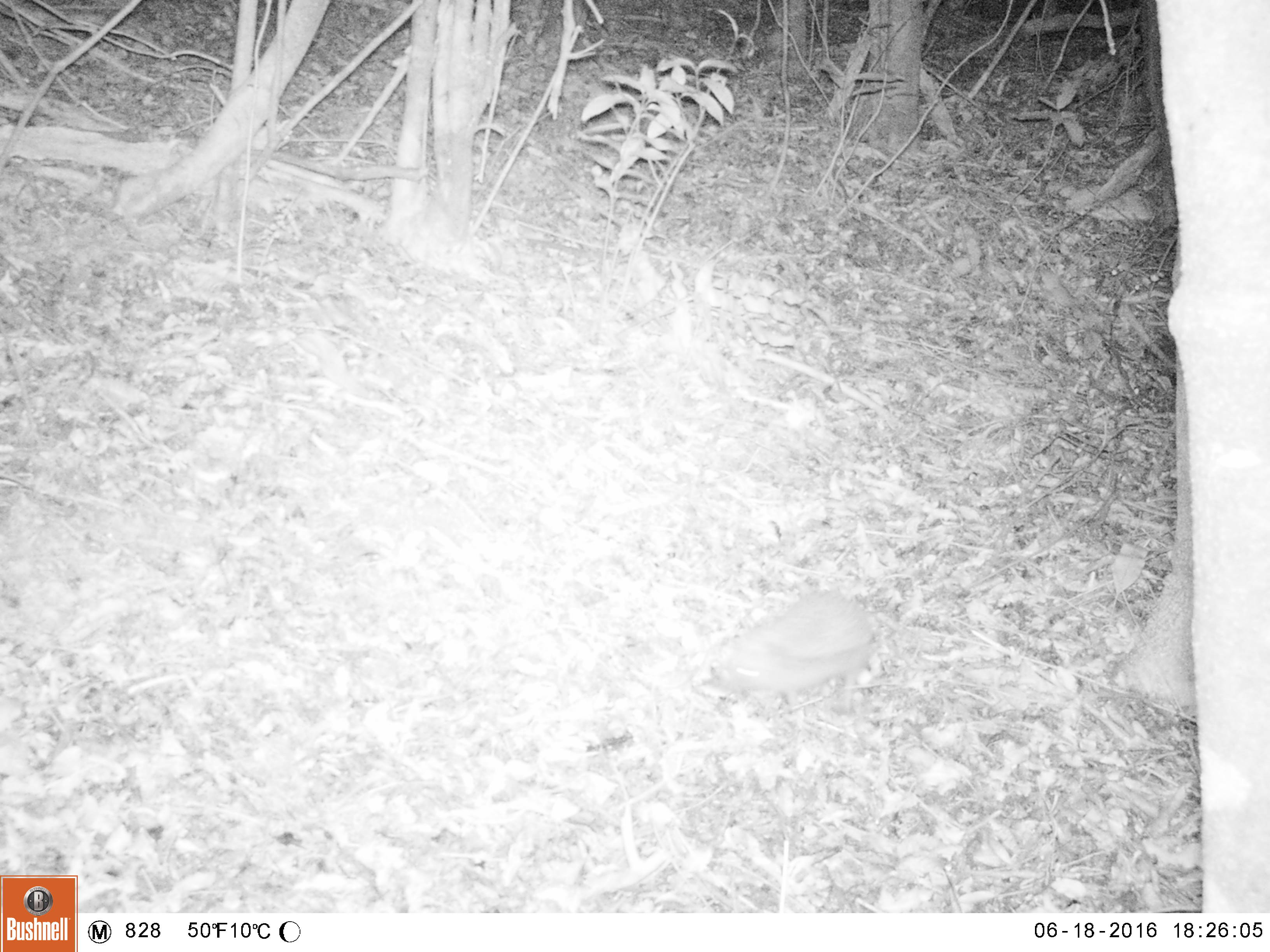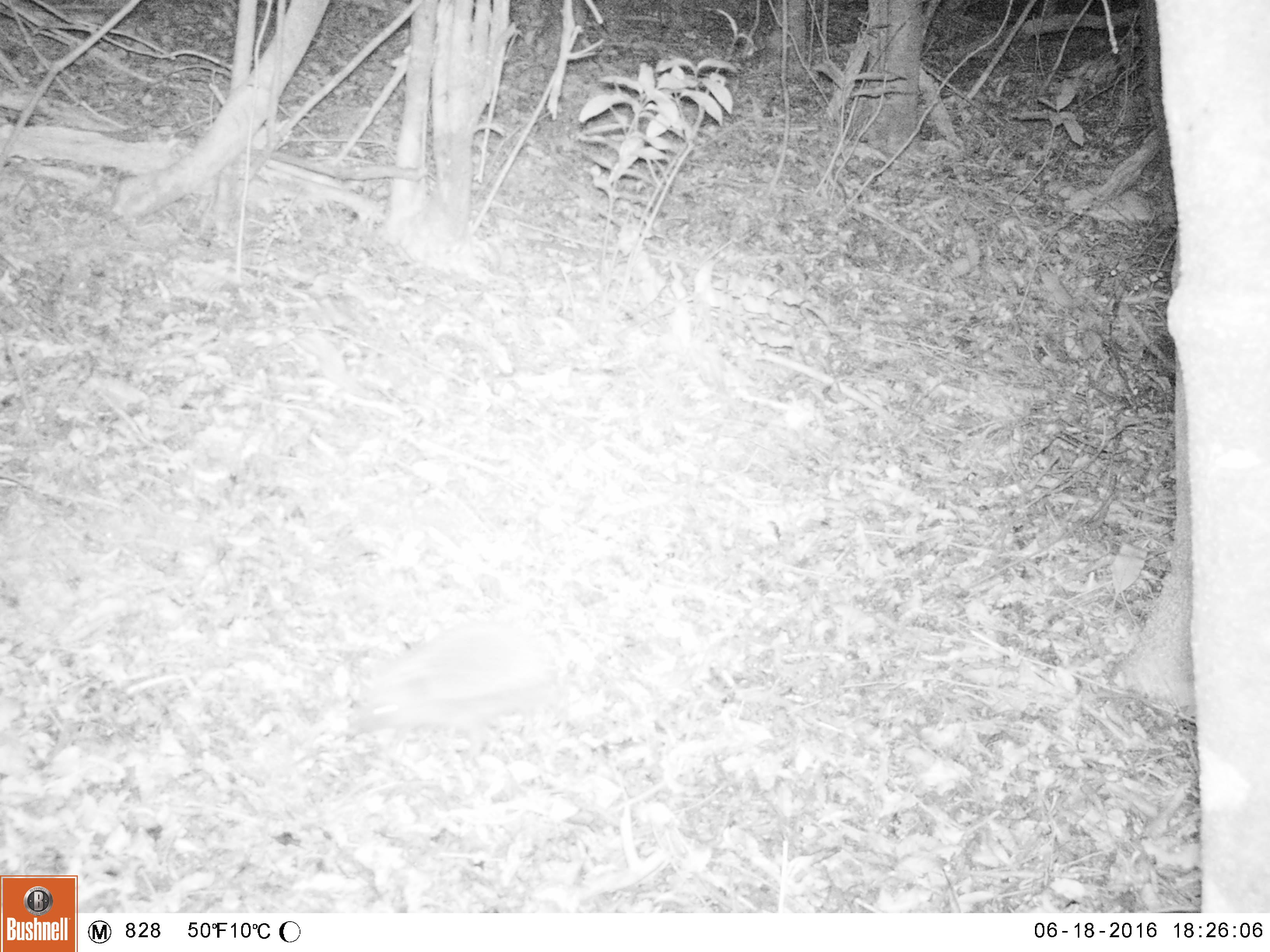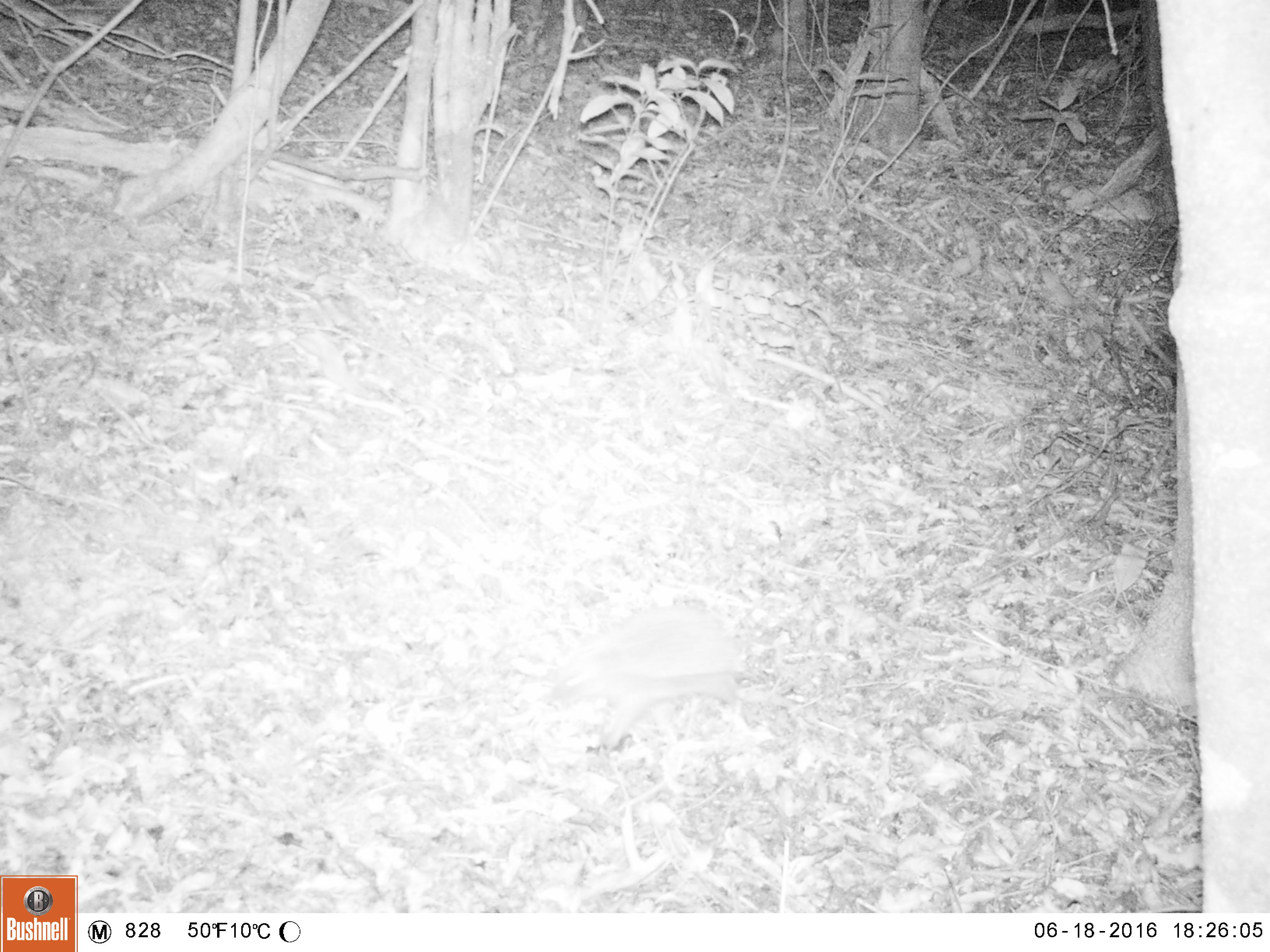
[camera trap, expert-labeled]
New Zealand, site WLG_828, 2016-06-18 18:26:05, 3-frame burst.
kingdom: Animalia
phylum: Chordata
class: Mammalia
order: Eulipotyphla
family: Erinaceidae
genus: Erinaceus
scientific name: Erinaceus europaeus europaeus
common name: european hedgehog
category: hedgehog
Hedgehog (european hedgehog) (Erinaceus europaeus europaeus).